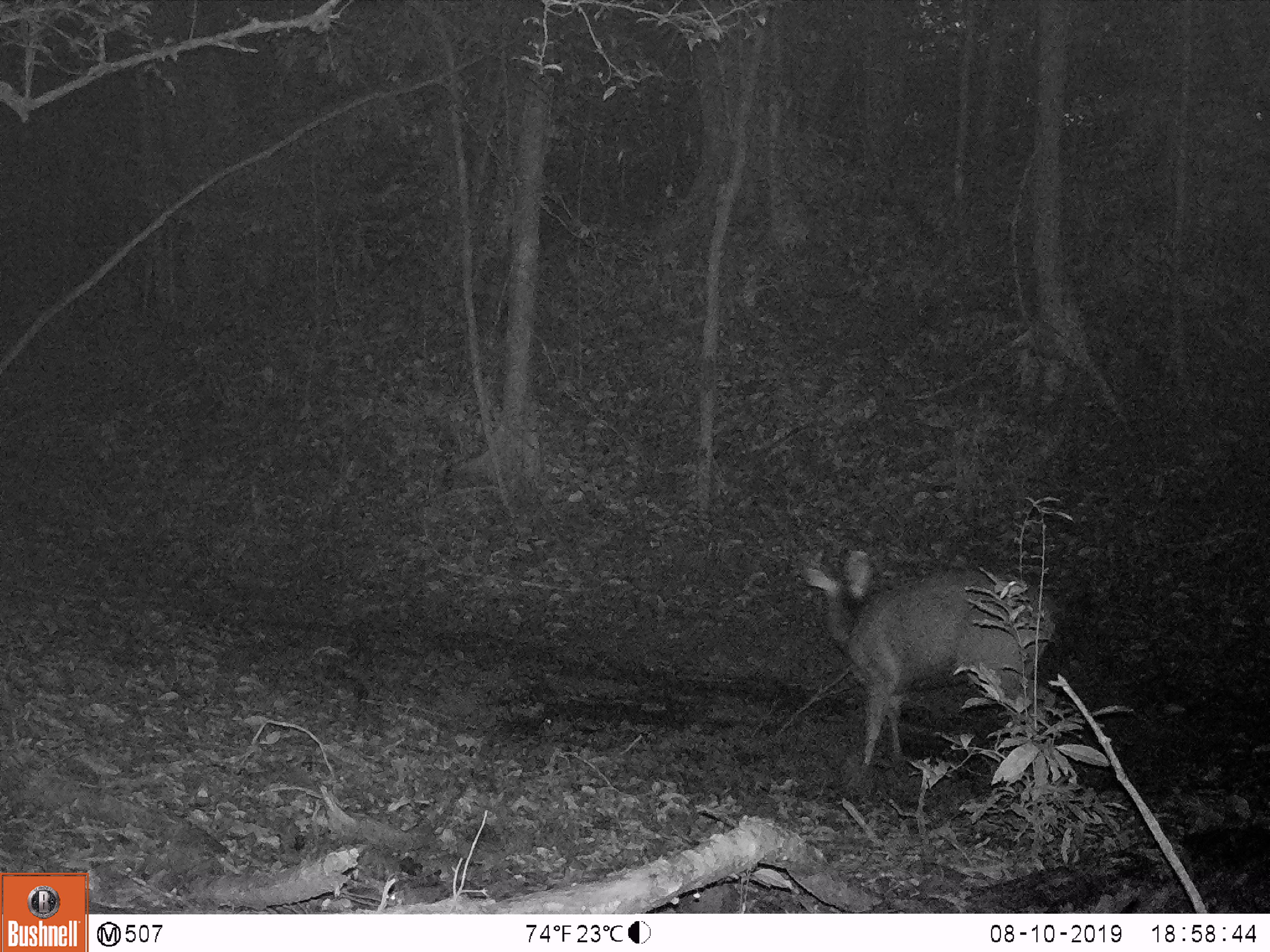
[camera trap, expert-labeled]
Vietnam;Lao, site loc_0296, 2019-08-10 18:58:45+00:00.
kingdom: Animalia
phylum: Chordata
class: Mammalia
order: Artiodactyla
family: Cervidae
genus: Rusa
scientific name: Rusa unicolor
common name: sambar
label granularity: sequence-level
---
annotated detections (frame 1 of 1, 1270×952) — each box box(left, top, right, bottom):
sambar: box(802, 550, 1056, 767)